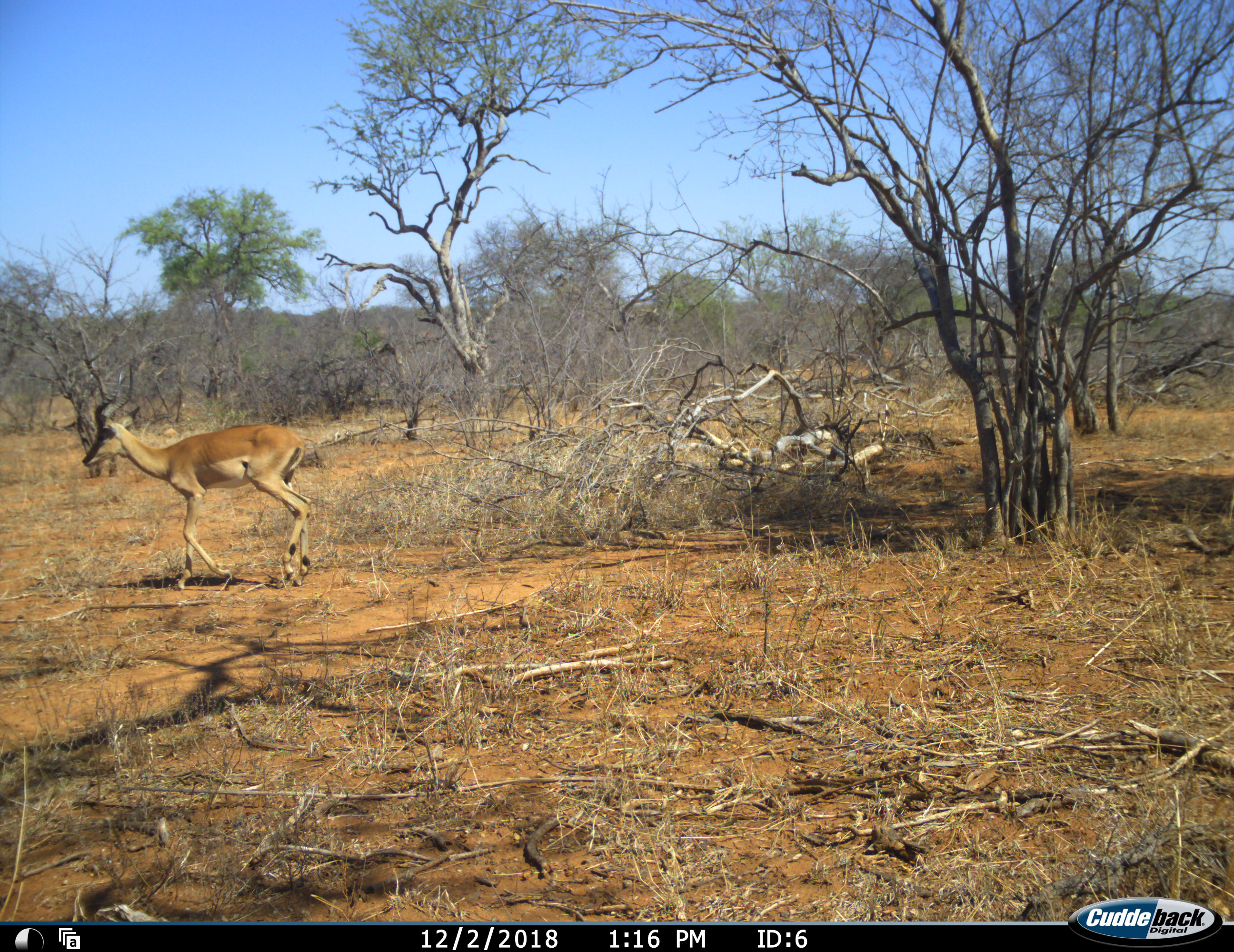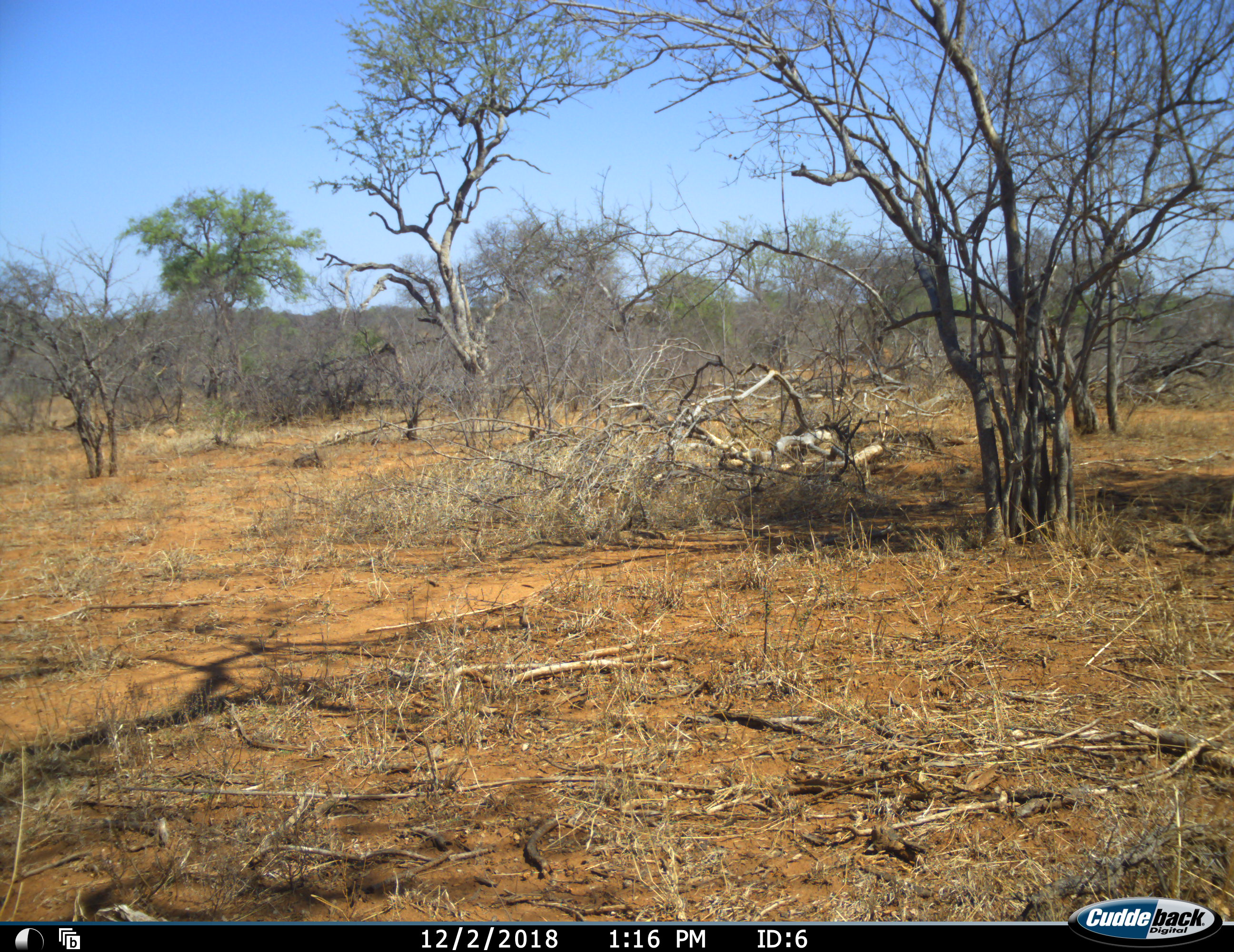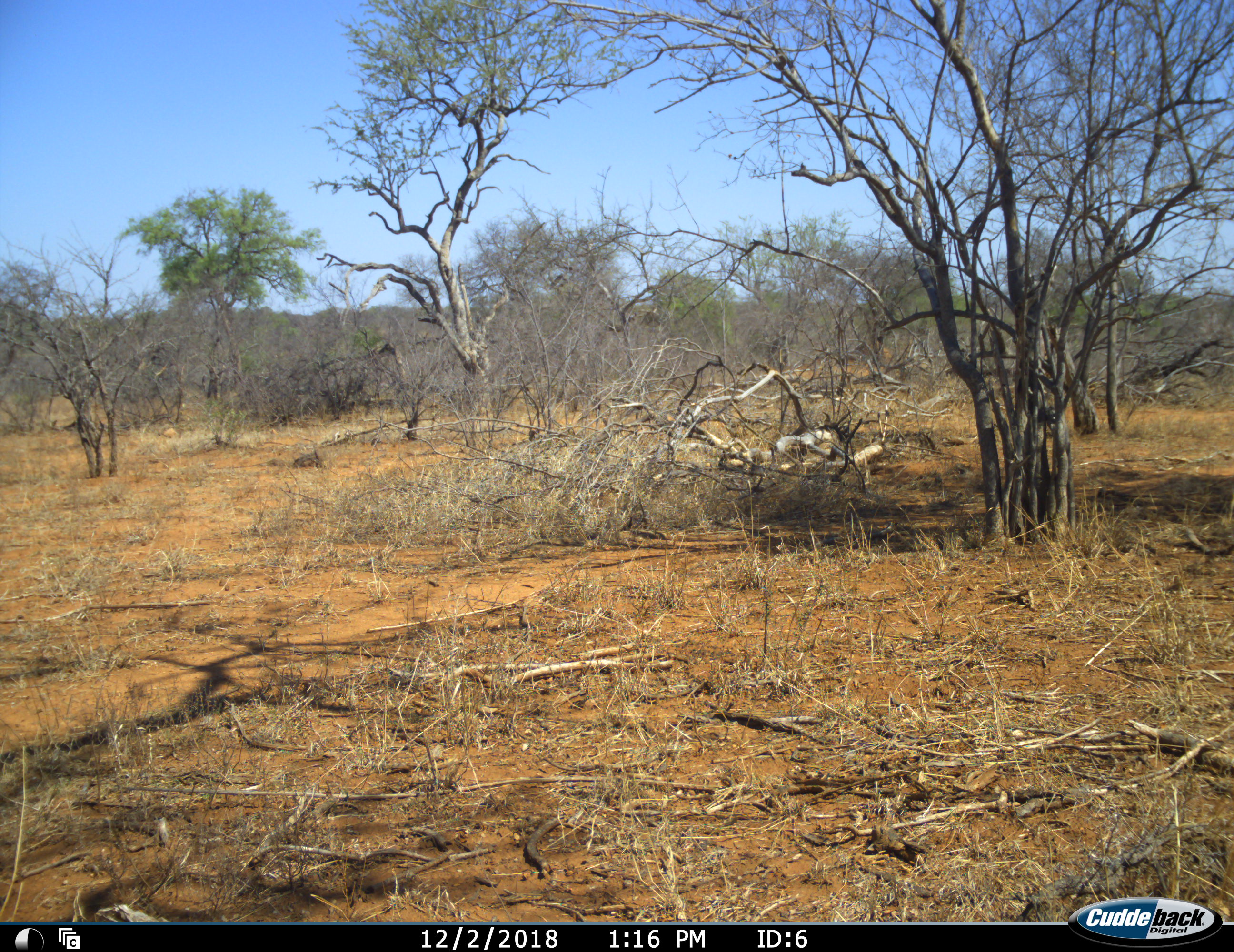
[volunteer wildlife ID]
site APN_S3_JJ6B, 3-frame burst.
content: unidentified animal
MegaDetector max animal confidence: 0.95